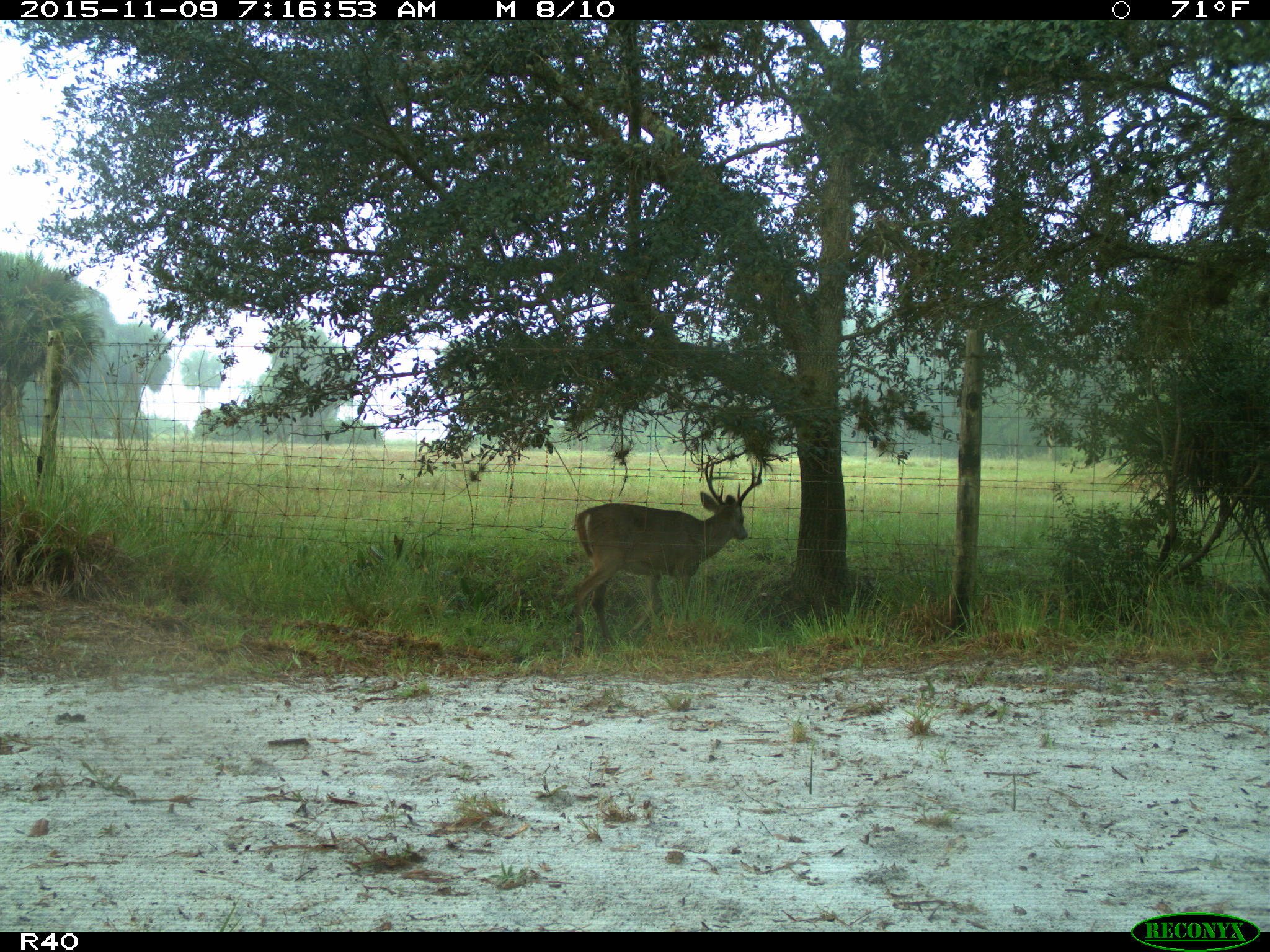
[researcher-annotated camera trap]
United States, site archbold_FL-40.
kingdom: Animalia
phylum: Chordata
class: Mammalia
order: Artiodactyla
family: Cervidae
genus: Odocoileus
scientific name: Odocoileus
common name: deer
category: unidentified deer